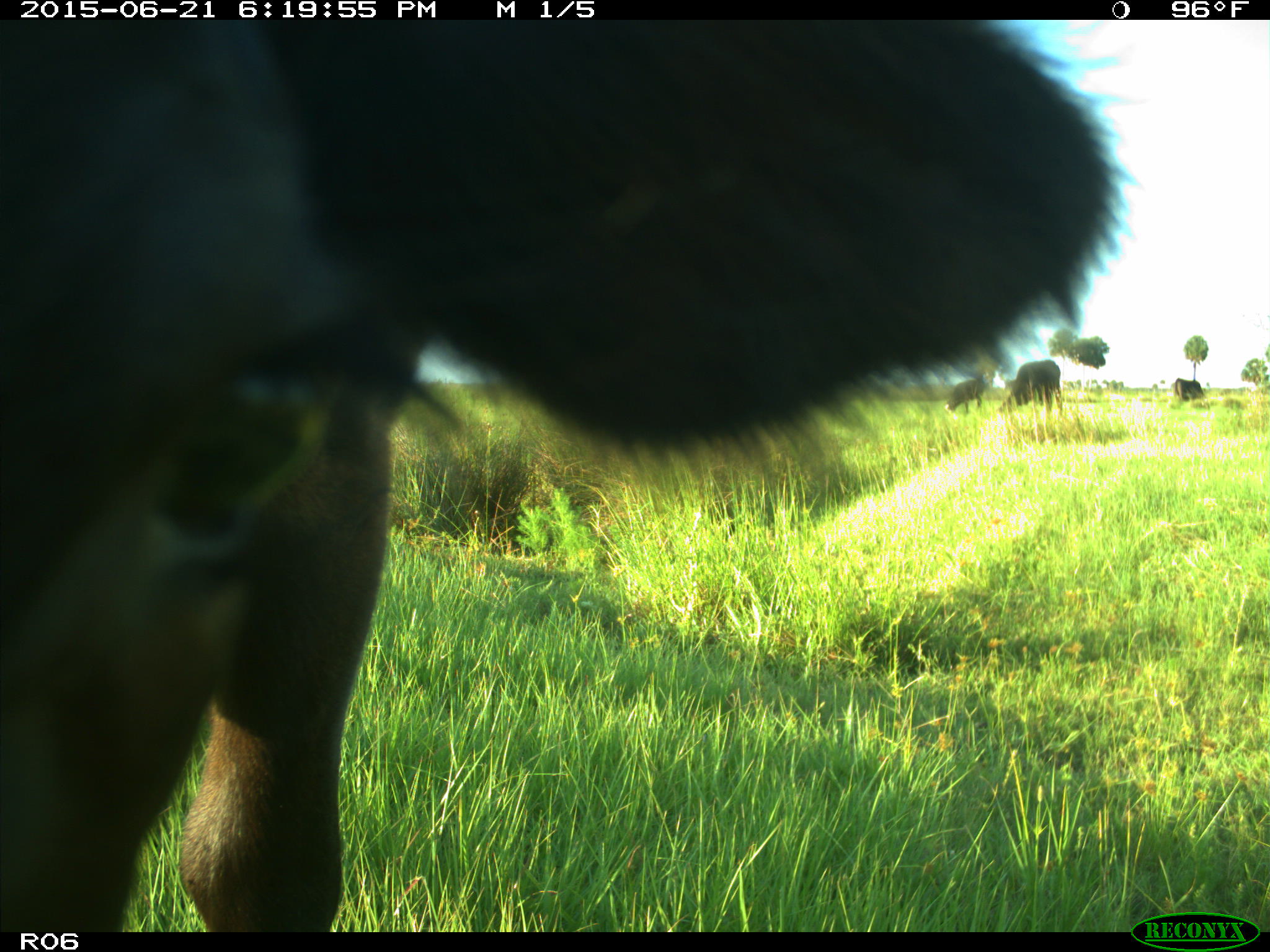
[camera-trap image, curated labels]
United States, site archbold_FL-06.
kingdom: Animalia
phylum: Chordata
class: Mammalia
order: Artiodactyla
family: Bovidae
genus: Bos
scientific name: Bos taurus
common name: domestic cow